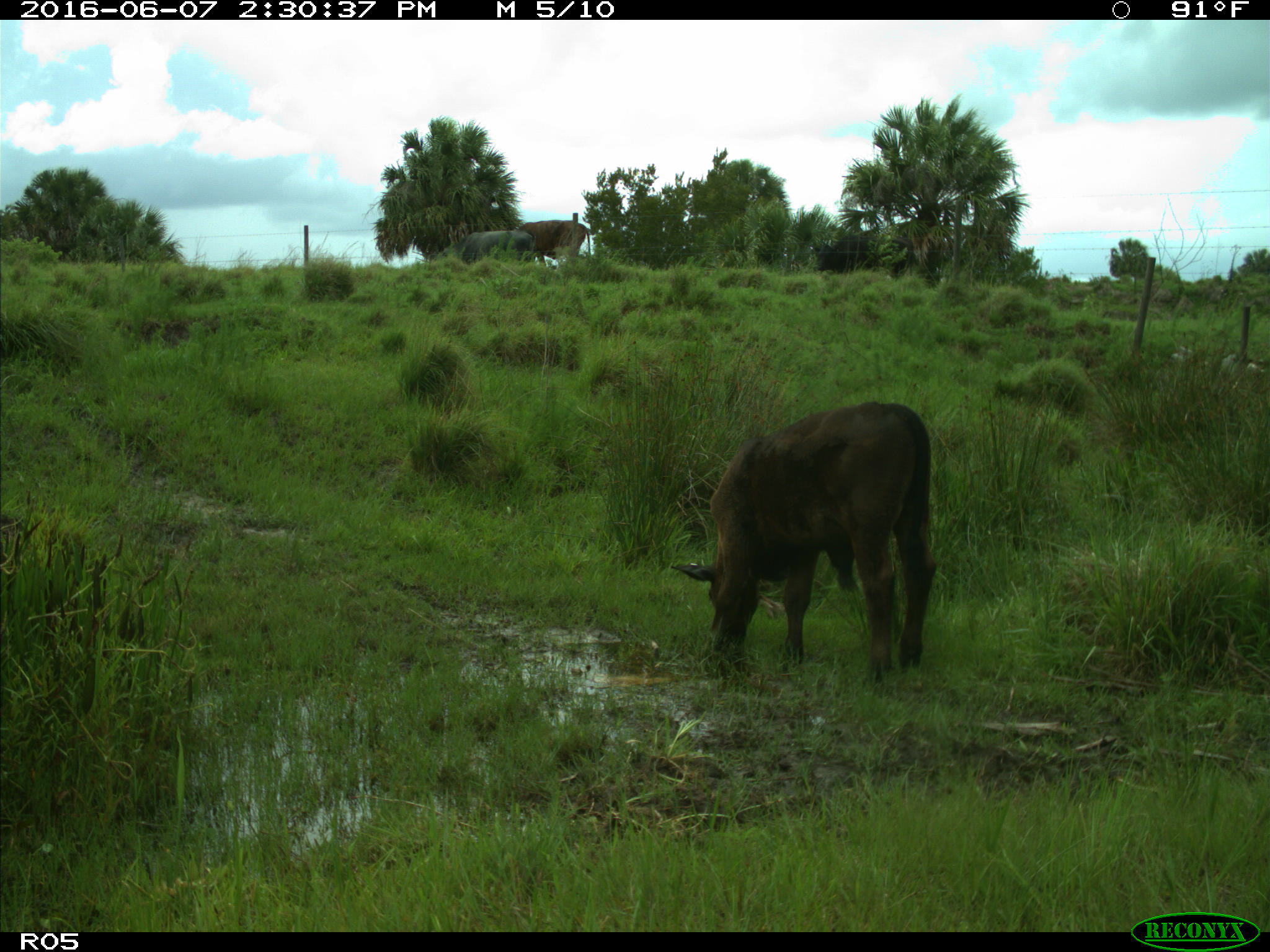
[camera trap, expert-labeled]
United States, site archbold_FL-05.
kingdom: Animalia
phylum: Chordata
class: Mammalia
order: Artiodactyla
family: Bovidae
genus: Bos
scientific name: Bos taurus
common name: domestic cow